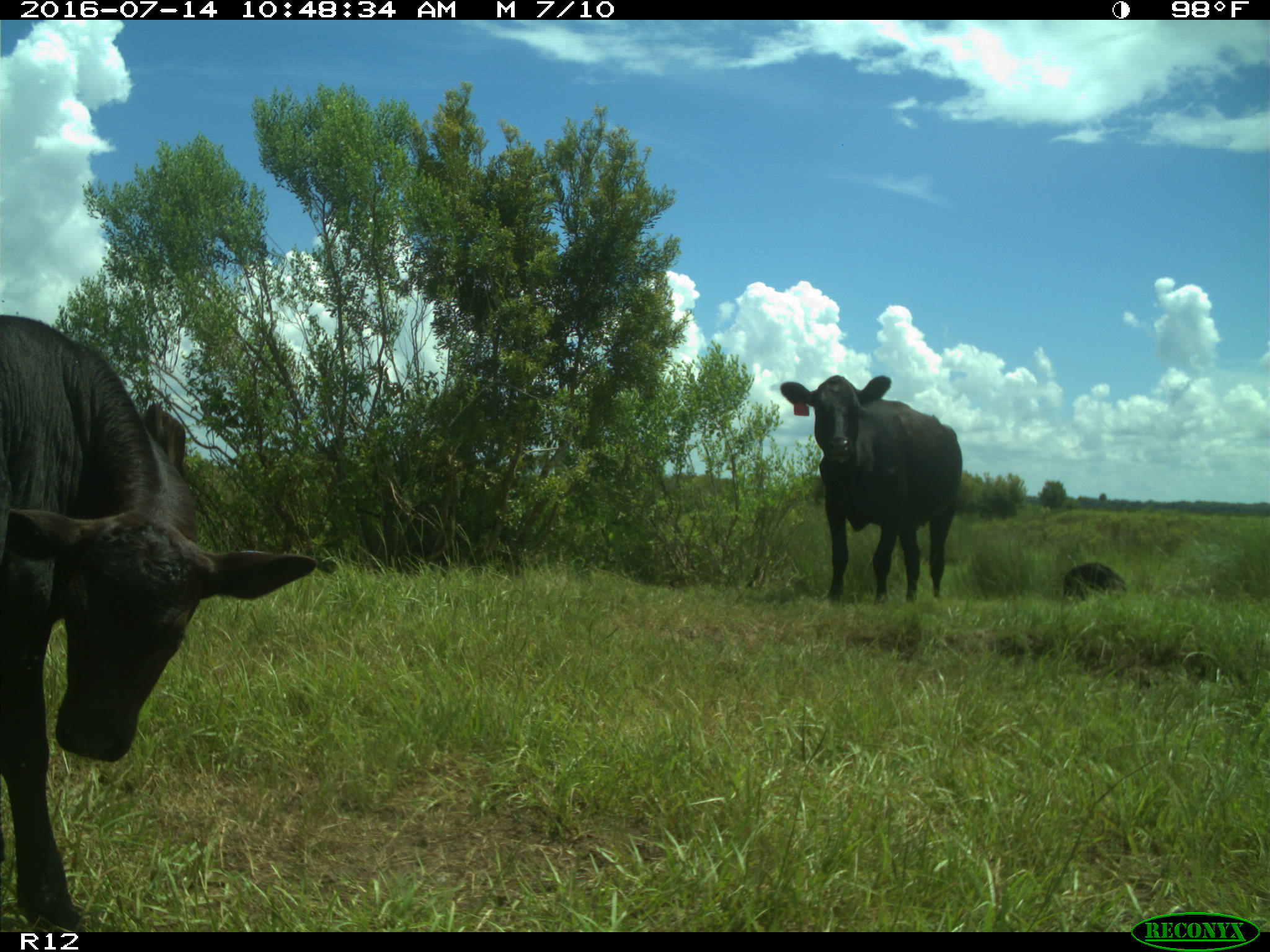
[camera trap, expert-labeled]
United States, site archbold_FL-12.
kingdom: Animalia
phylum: Chordata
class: Mammalia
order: Artiodactyla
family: Bovidae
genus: Bos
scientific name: Bos taurus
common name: domestic cow